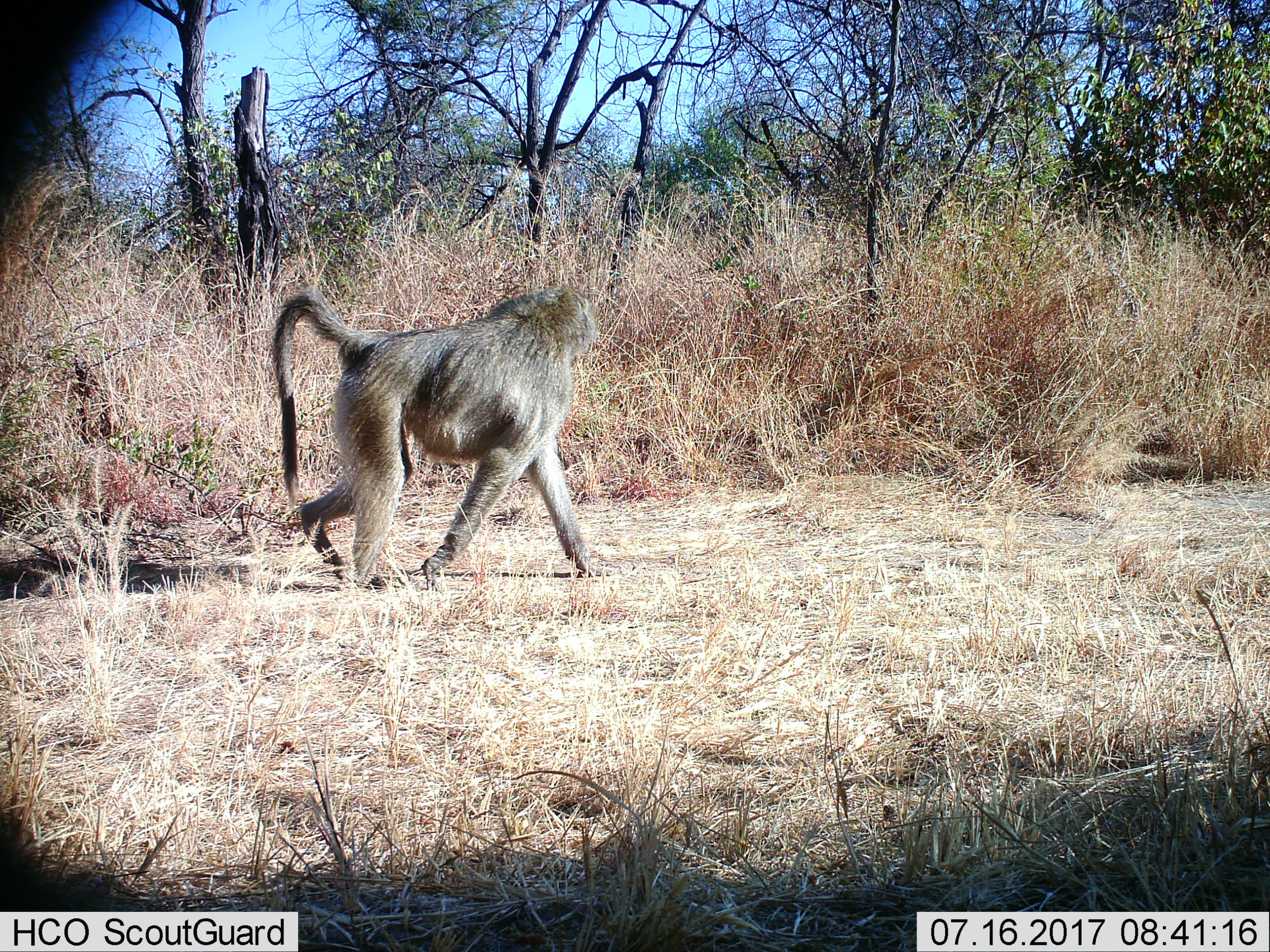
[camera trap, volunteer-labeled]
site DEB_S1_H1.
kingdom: Animalia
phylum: Chordata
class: Mammalia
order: Primates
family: Cercopithecidae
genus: Papio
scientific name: Papio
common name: baboon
Baboon (Papio), count 1. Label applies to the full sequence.